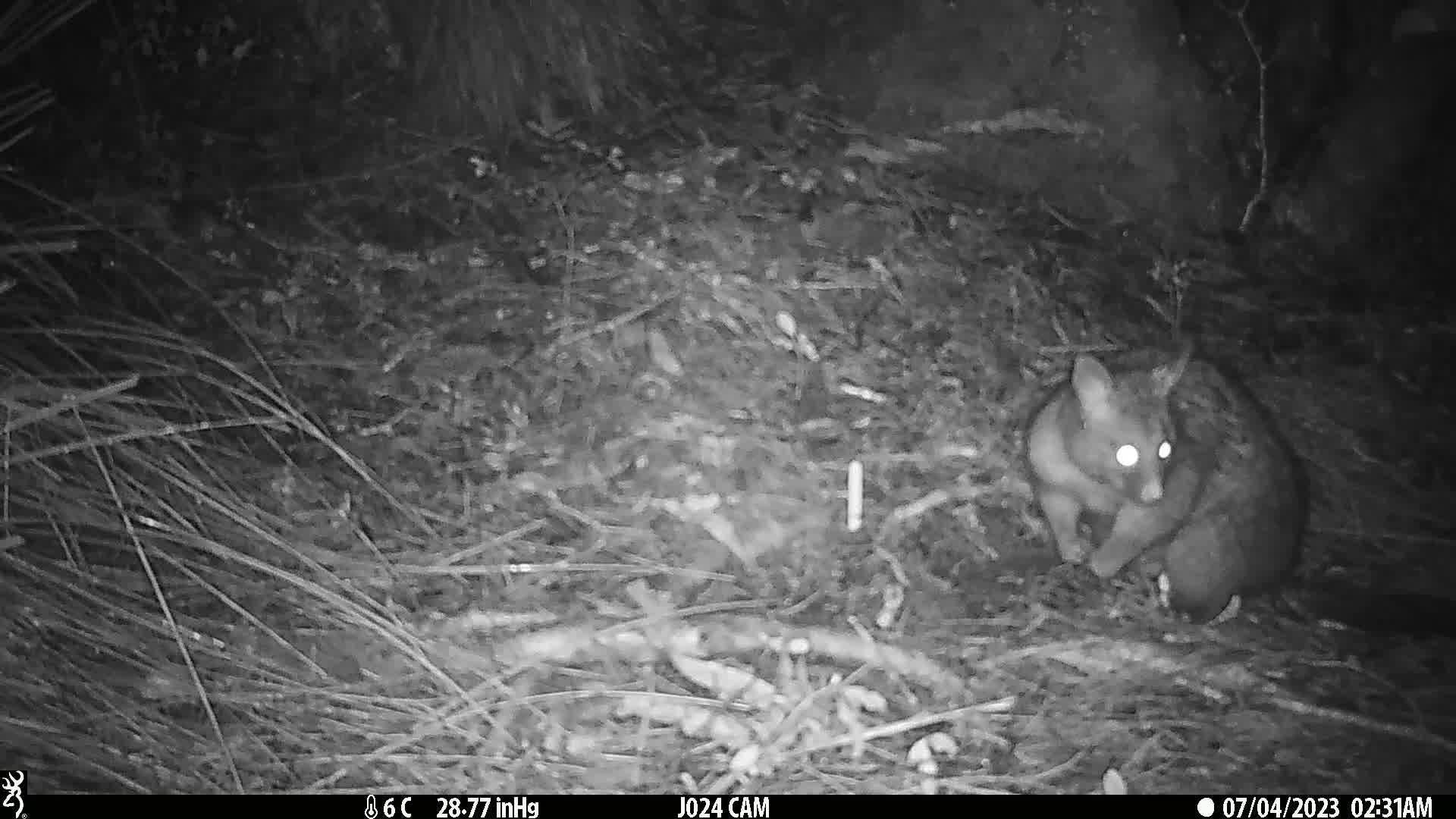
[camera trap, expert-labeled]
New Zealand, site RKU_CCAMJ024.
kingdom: Animalia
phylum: Chordata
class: Mammalia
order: Diprotodontia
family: Phalangeridae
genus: Trichosurus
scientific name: Trichosurus vulpecula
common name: common brushtail possum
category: possum